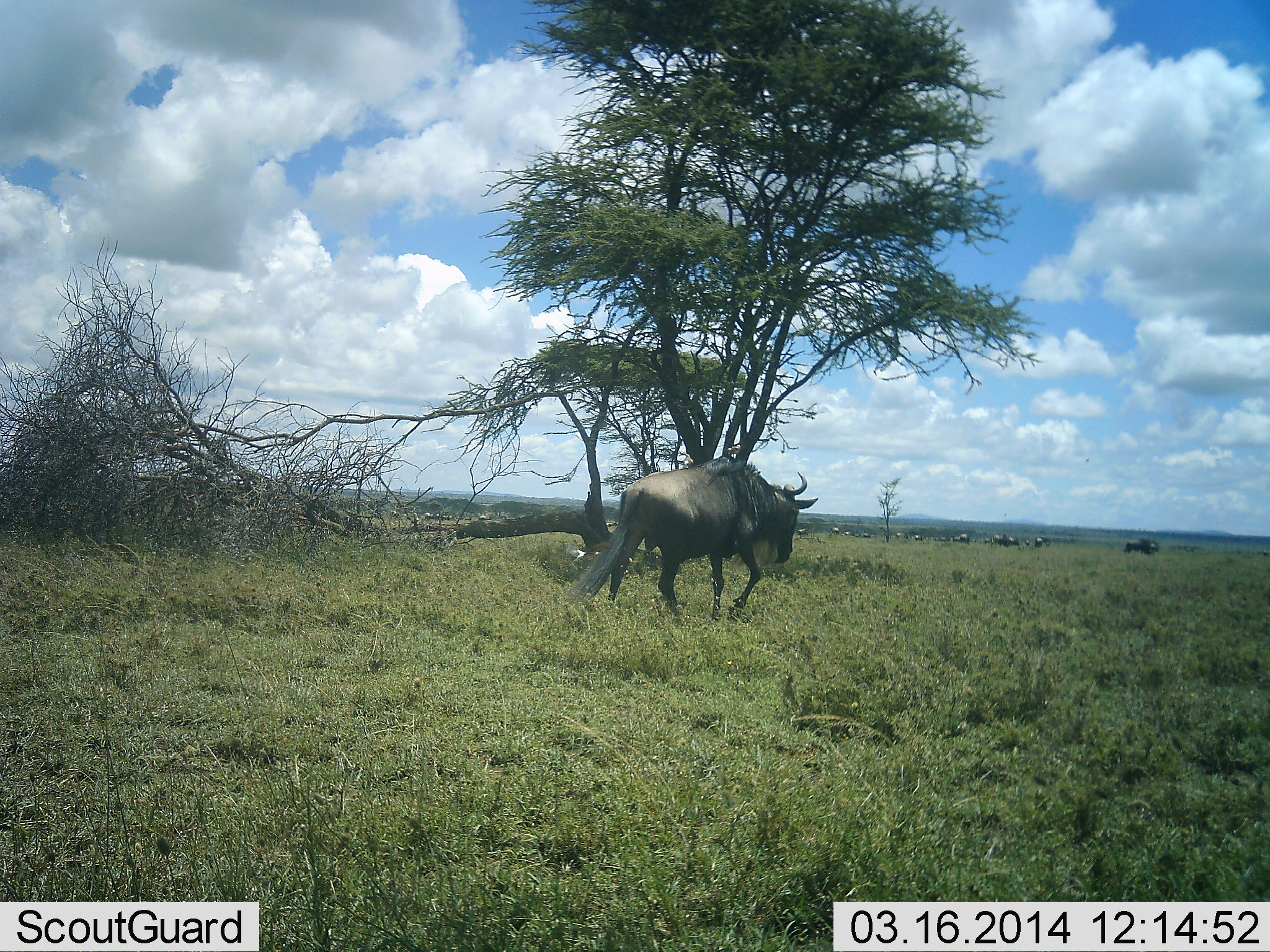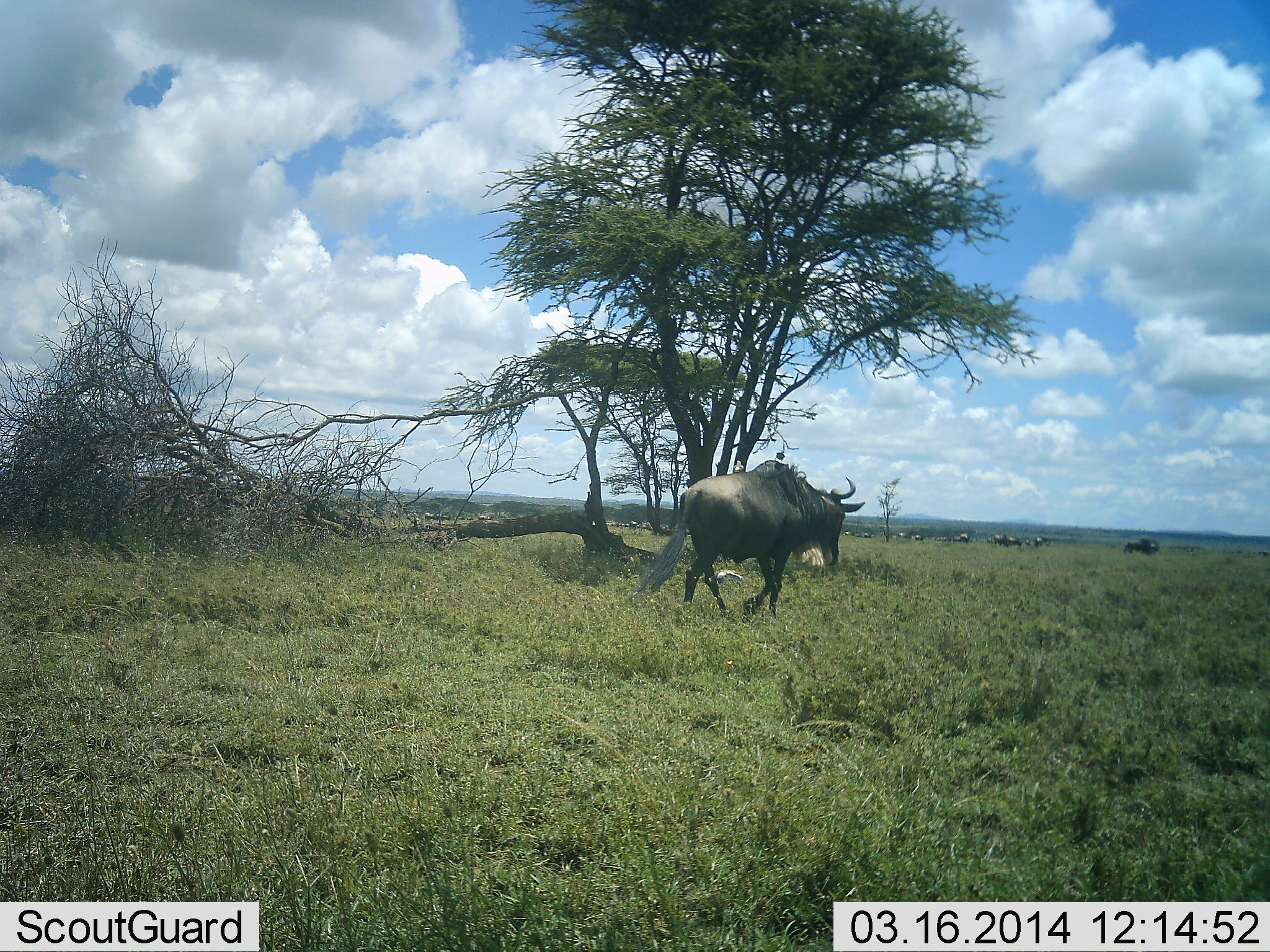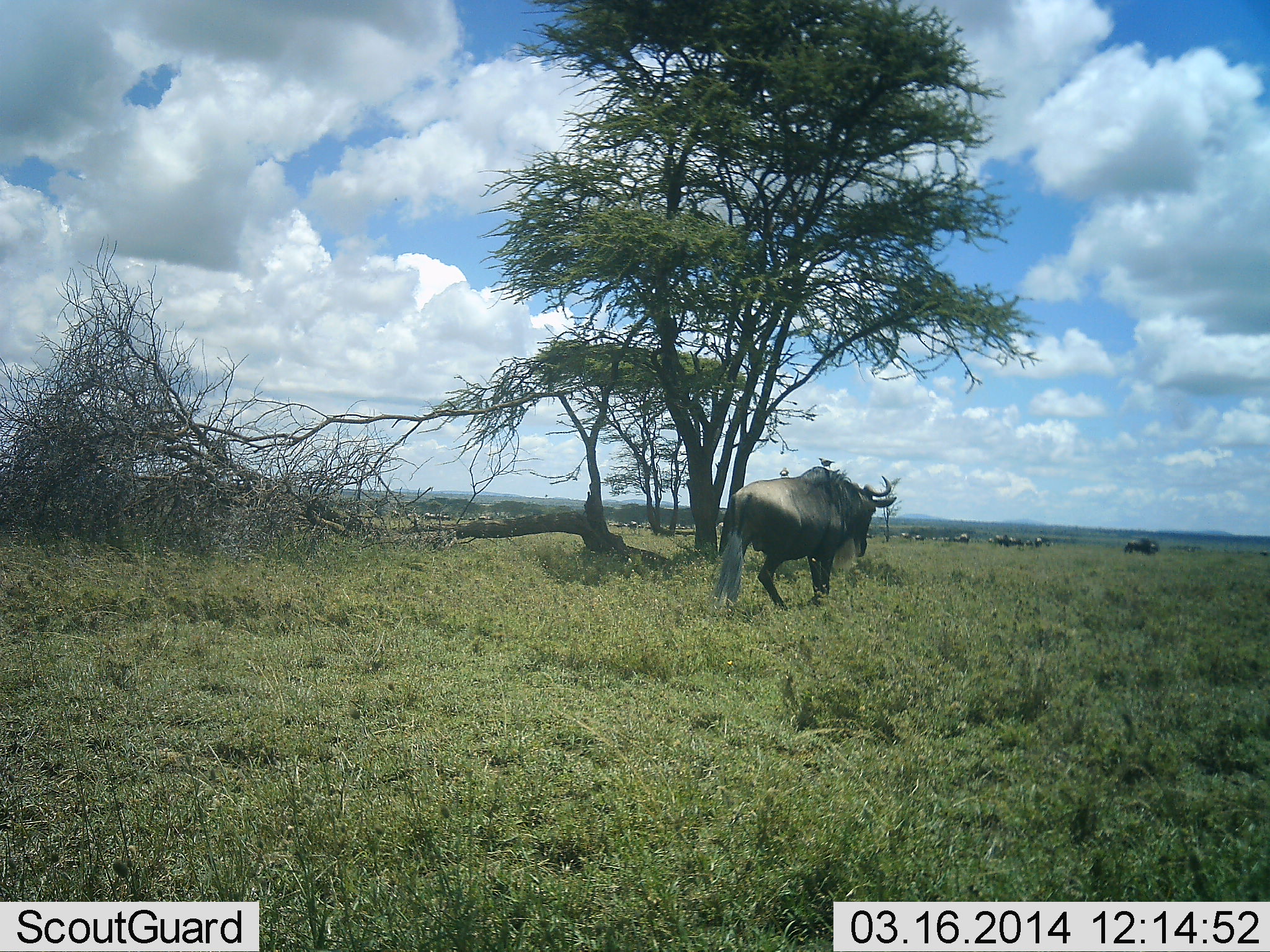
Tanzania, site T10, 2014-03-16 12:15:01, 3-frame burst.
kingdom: Animalia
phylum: Chordata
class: Mammalia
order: Artiodactyla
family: Bovidae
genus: Connochaetes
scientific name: Connochaetes taurinus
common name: blue wildebeest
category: wildebeest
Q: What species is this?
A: Wildebeest (blue wildebeest) (Connochaetes taurinus).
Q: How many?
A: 11-50.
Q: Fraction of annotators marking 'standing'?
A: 42%.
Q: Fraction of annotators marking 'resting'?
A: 0%.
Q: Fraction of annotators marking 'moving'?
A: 100%.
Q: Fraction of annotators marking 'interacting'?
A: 0%.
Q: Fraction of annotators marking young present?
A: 0%.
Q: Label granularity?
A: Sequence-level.